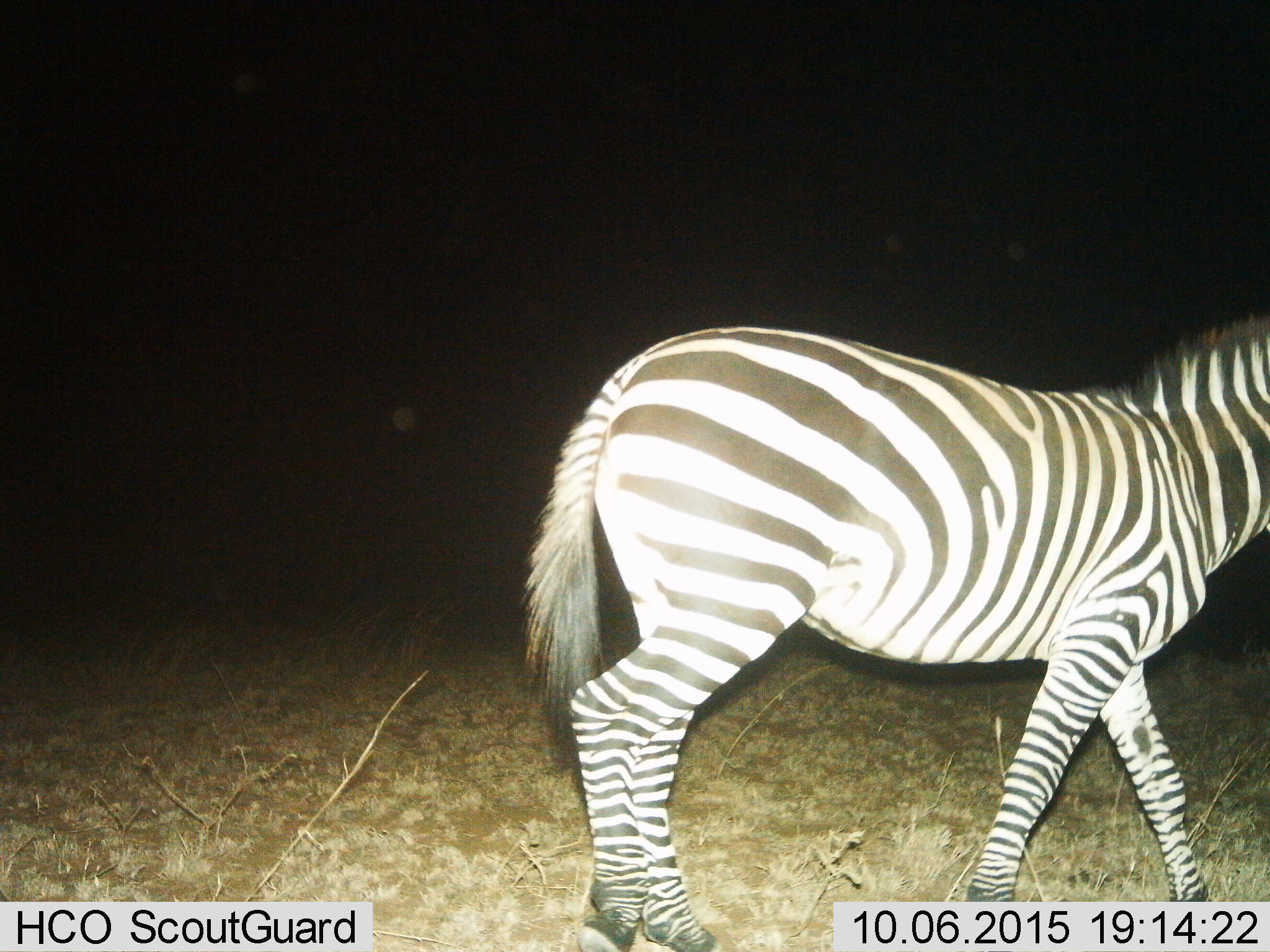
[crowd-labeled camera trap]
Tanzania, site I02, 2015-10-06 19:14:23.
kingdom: Animalia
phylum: Chordata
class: Mammalia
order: Perissodactyla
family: Equidae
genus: Equus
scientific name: Equus quagga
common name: plains zebra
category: zebra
Zebra (plains zebra) (Equus quagga), count 1. Behavior (volunteer vote fractions): standing 30%, resting 0%, moving 80%, interacting 0%. Young present (vote fraction): 0%. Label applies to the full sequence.